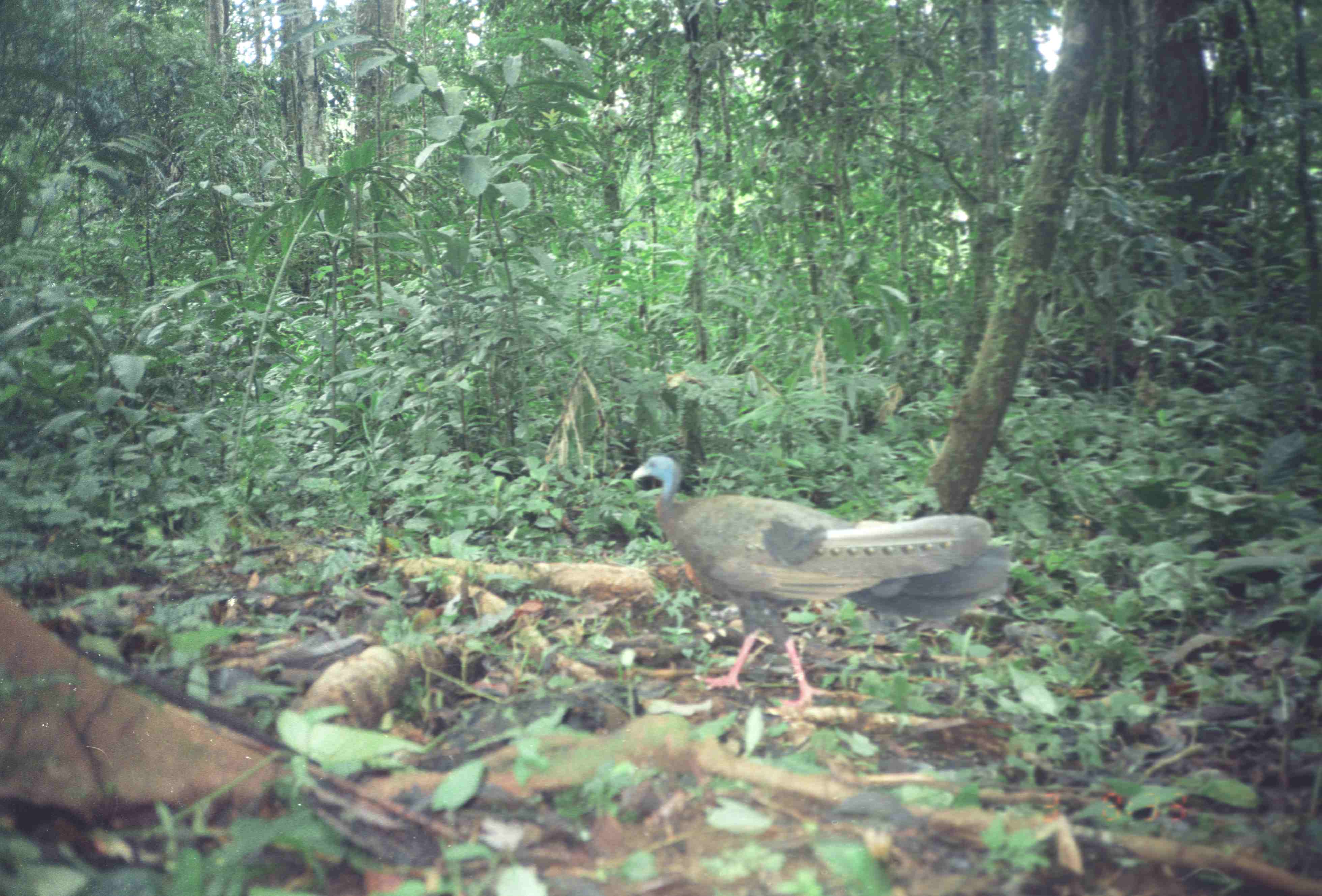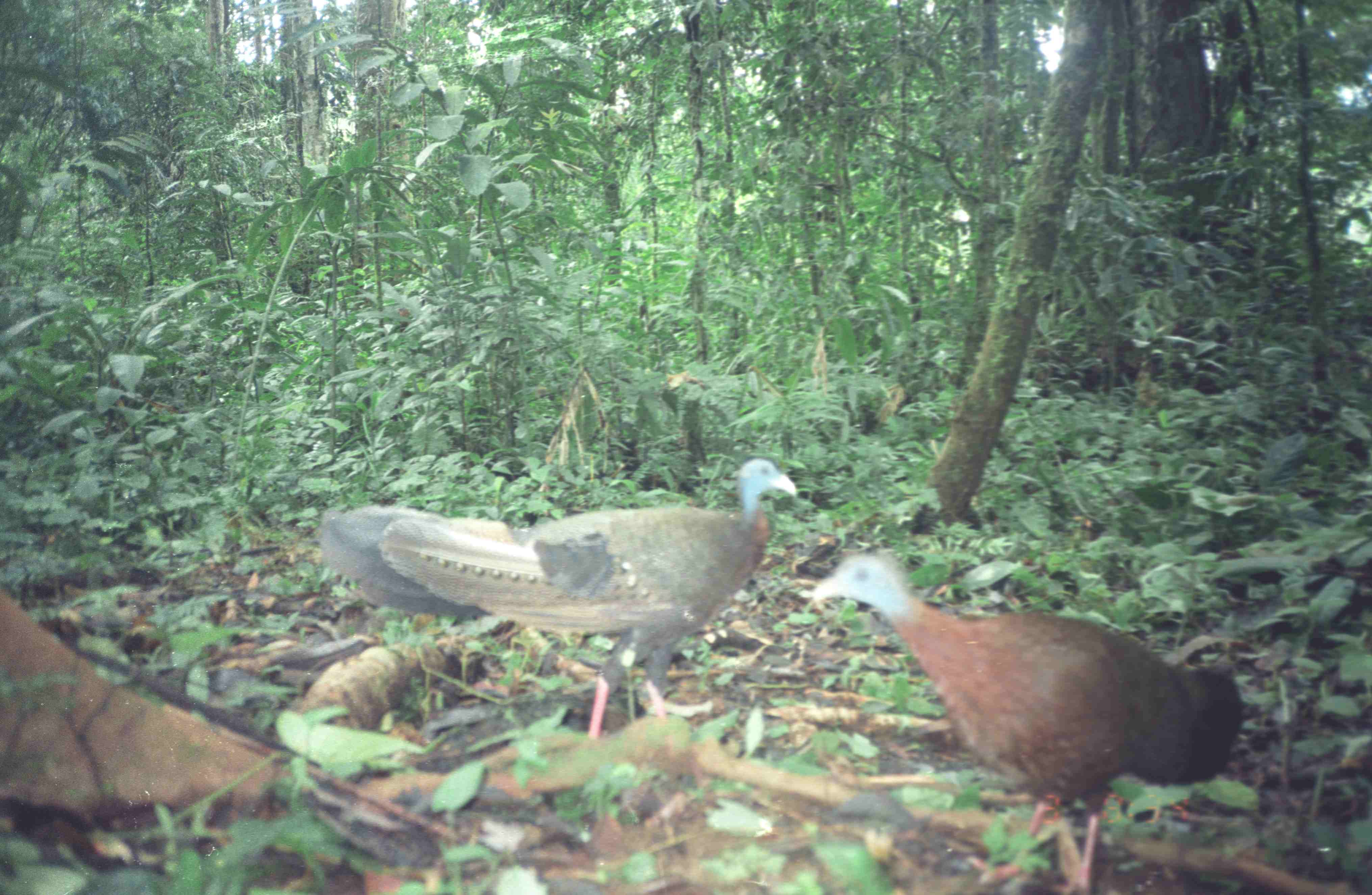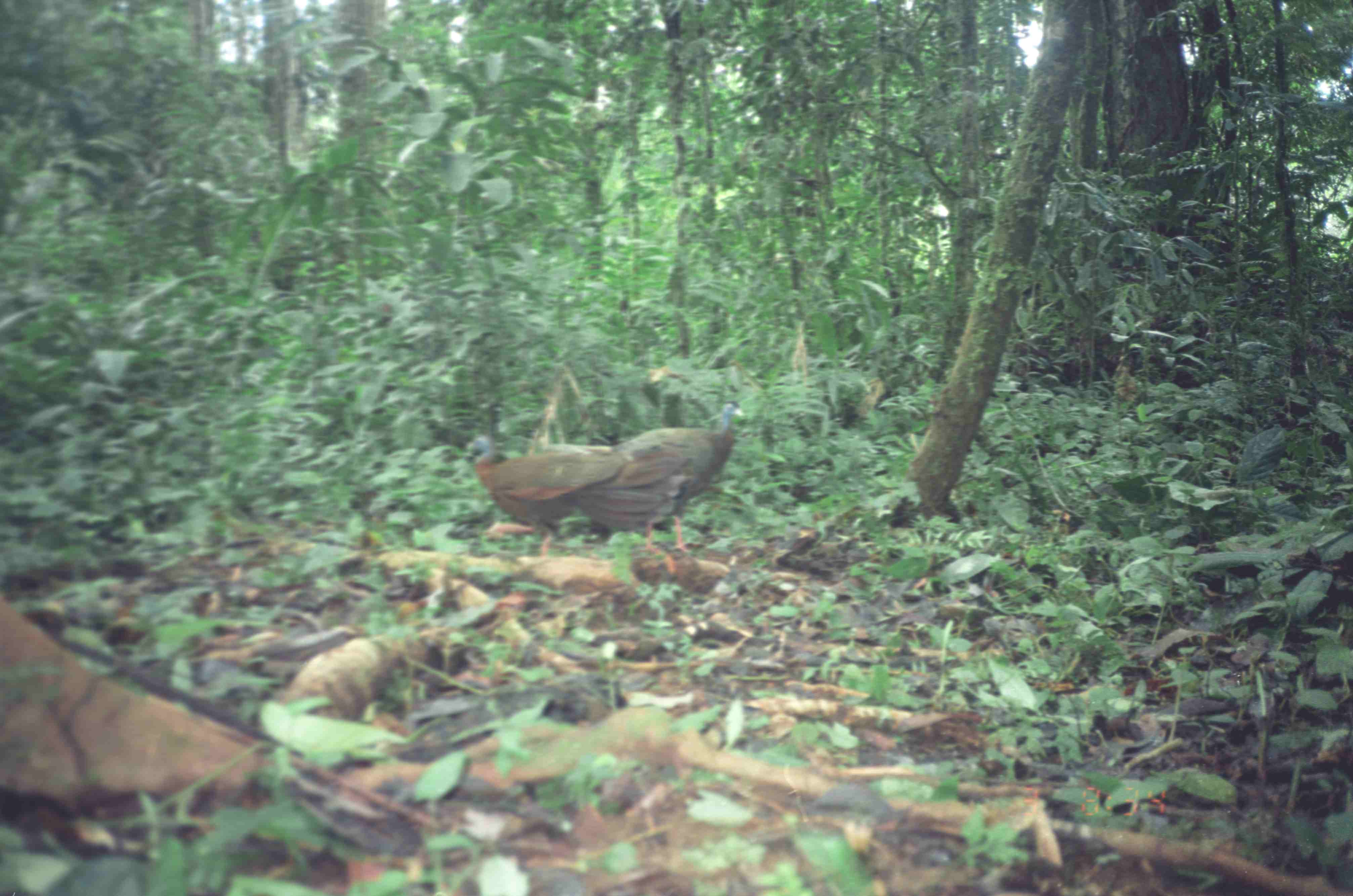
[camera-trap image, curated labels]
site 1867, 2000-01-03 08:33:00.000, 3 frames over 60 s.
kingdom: Animalia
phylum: Chordata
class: Aves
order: Galliformes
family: Phasianidae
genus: Argusianus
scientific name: Argusianus argus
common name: great argus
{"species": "Argusianus argus (great argus)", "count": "1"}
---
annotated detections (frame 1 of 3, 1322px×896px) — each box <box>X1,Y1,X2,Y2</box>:
argusianus argus: <box>631,455,1010,706</box>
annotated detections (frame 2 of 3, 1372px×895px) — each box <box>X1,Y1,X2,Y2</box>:
argusianus argus: <box>806,546,1243,895</box>; <box>319,459,798,740</box>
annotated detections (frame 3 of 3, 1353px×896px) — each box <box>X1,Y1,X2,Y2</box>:
argusianus argus: <box>462,434,693,562</box>; <box>618,398,748,555</box>